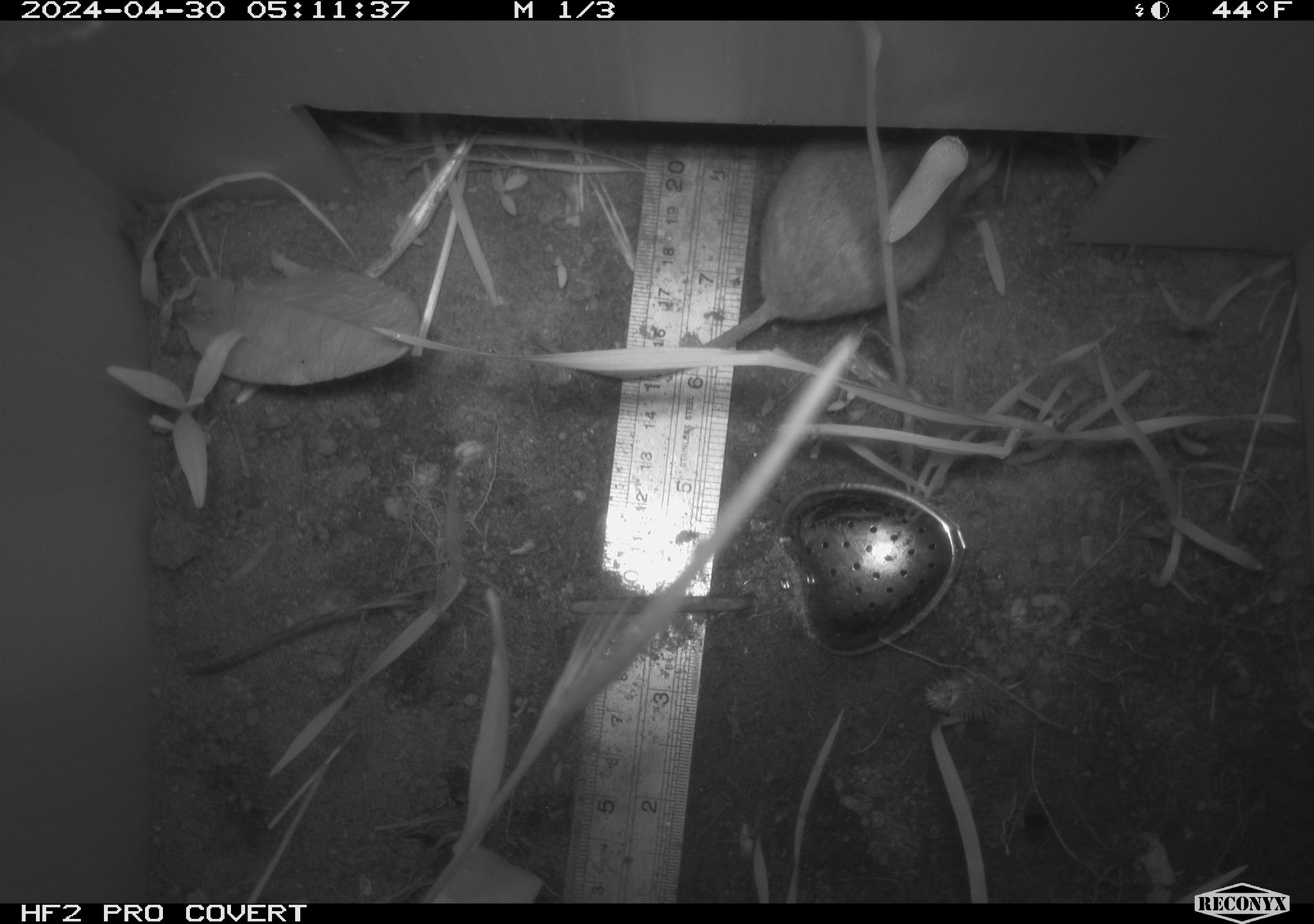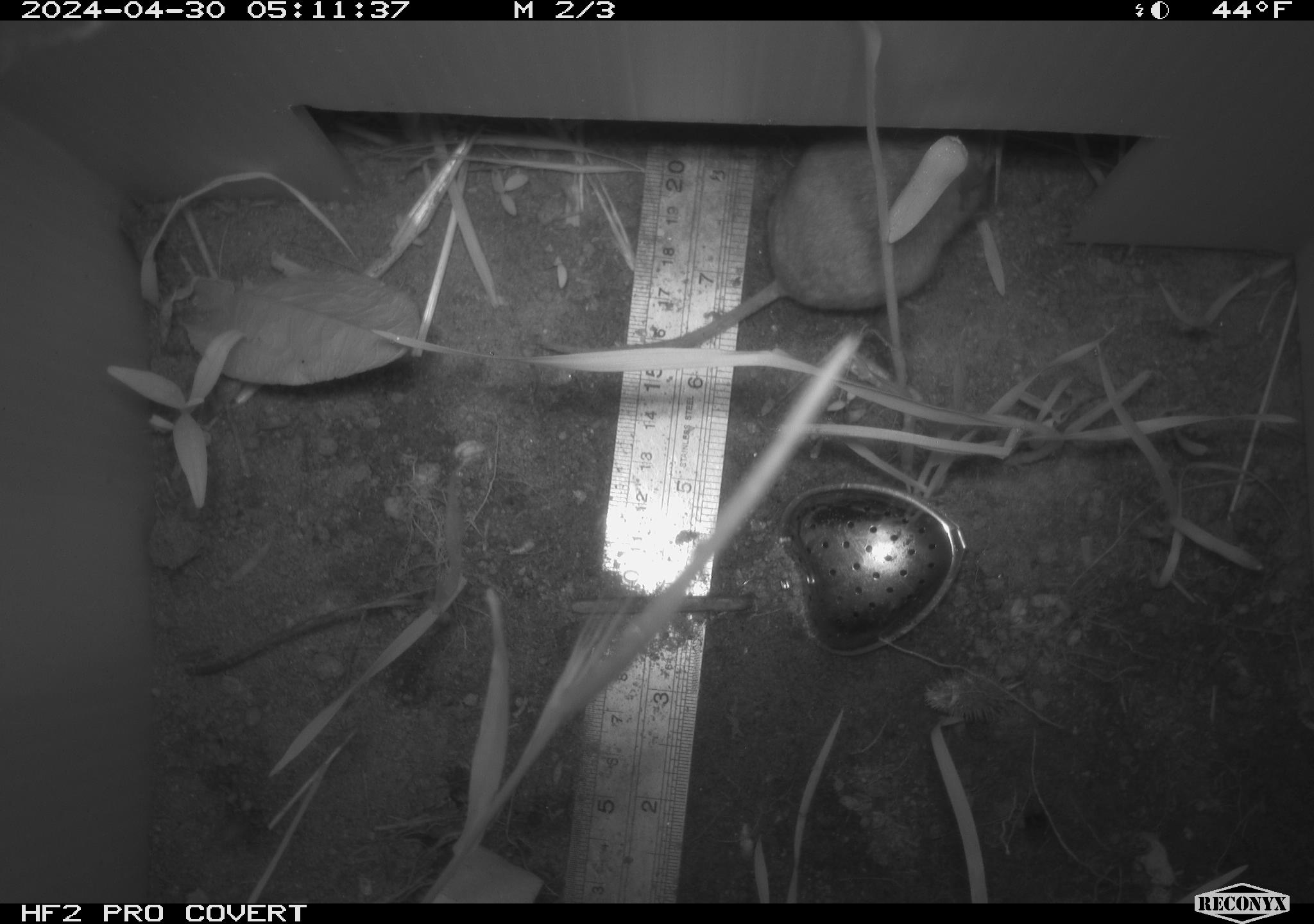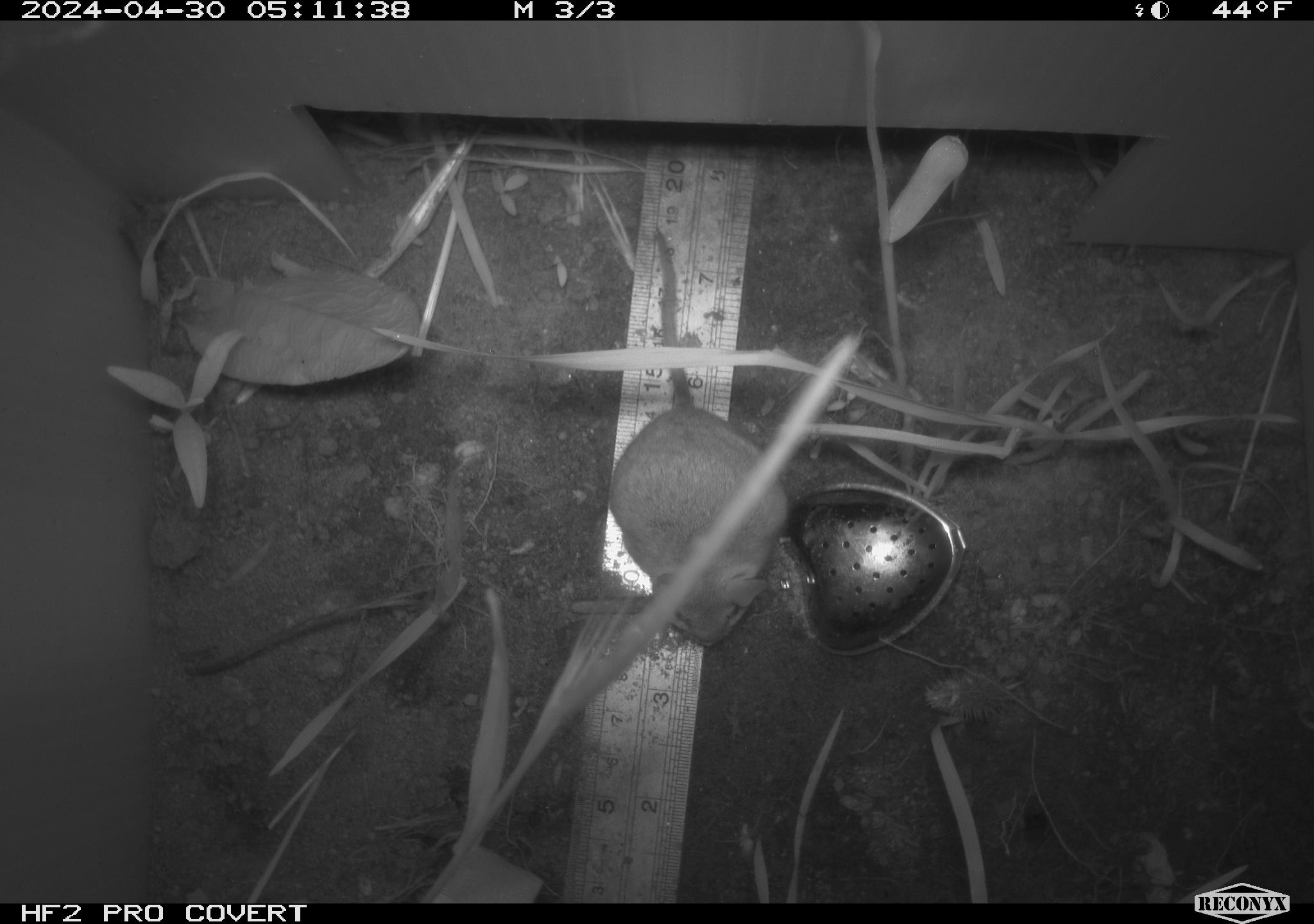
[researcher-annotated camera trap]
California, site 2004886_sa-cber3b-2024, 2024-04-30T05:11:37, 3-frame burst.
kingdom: Animalia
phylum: Chordata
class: Mammalia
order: Rodentia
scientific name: Rodentia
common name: mouse species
Mouse species (Rodentia).